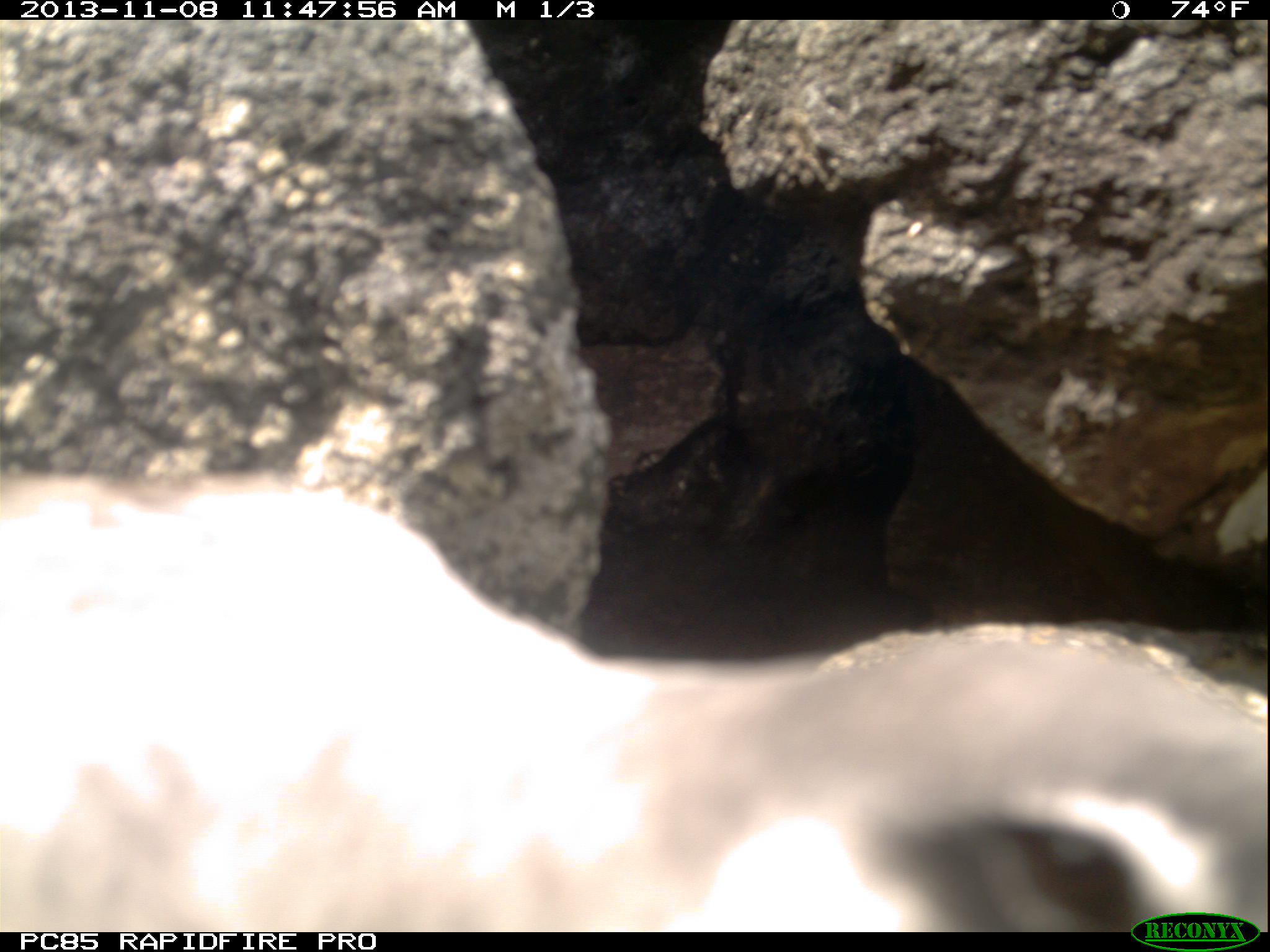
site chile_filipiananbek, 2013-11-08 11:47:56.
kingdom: Animalia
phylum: Chordata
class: Aves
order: Procellariiformes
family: Procellariidae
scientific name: Procellariidae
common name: petrel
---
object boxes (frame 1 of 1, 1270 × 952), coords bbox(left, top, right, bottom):
petrel: bbox(4, 489, 1270, 934)